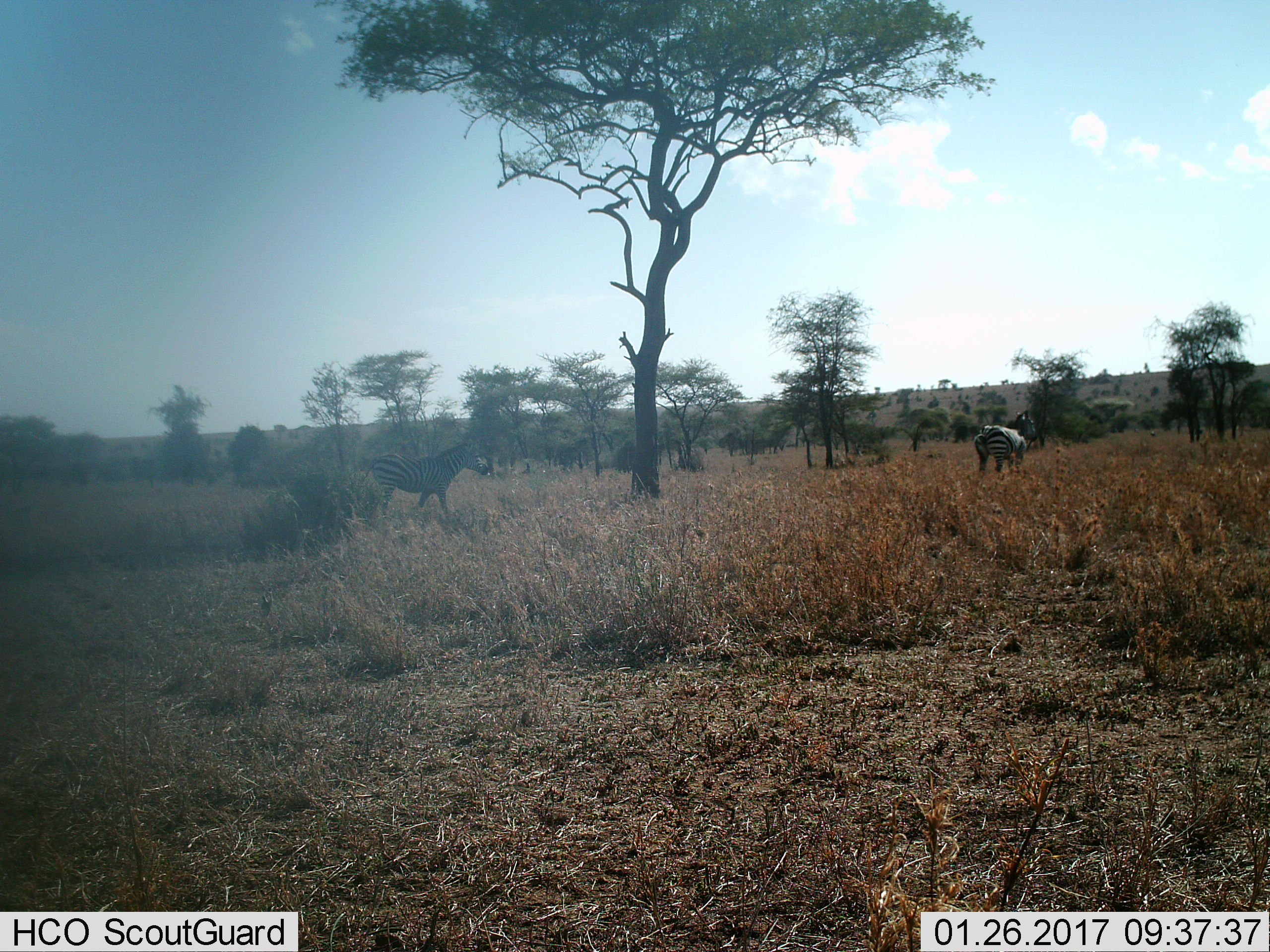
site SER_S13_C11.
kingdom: Animalia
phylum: Chordata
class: Mammalia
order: Perissodactyla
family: Equidae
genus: Equus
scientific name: Equus quagga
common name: plains zebra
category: zebraplains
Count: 2.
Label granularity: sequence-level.